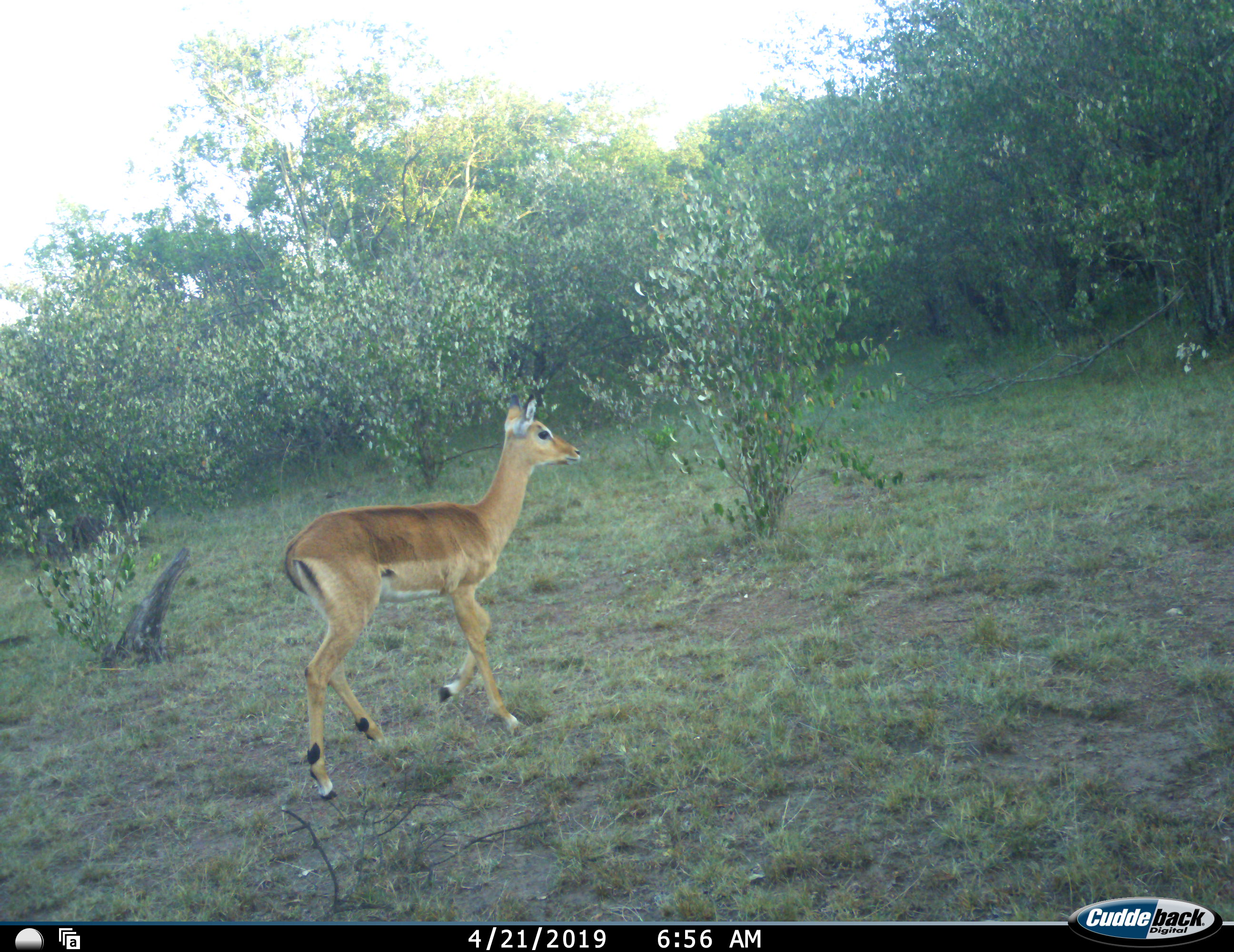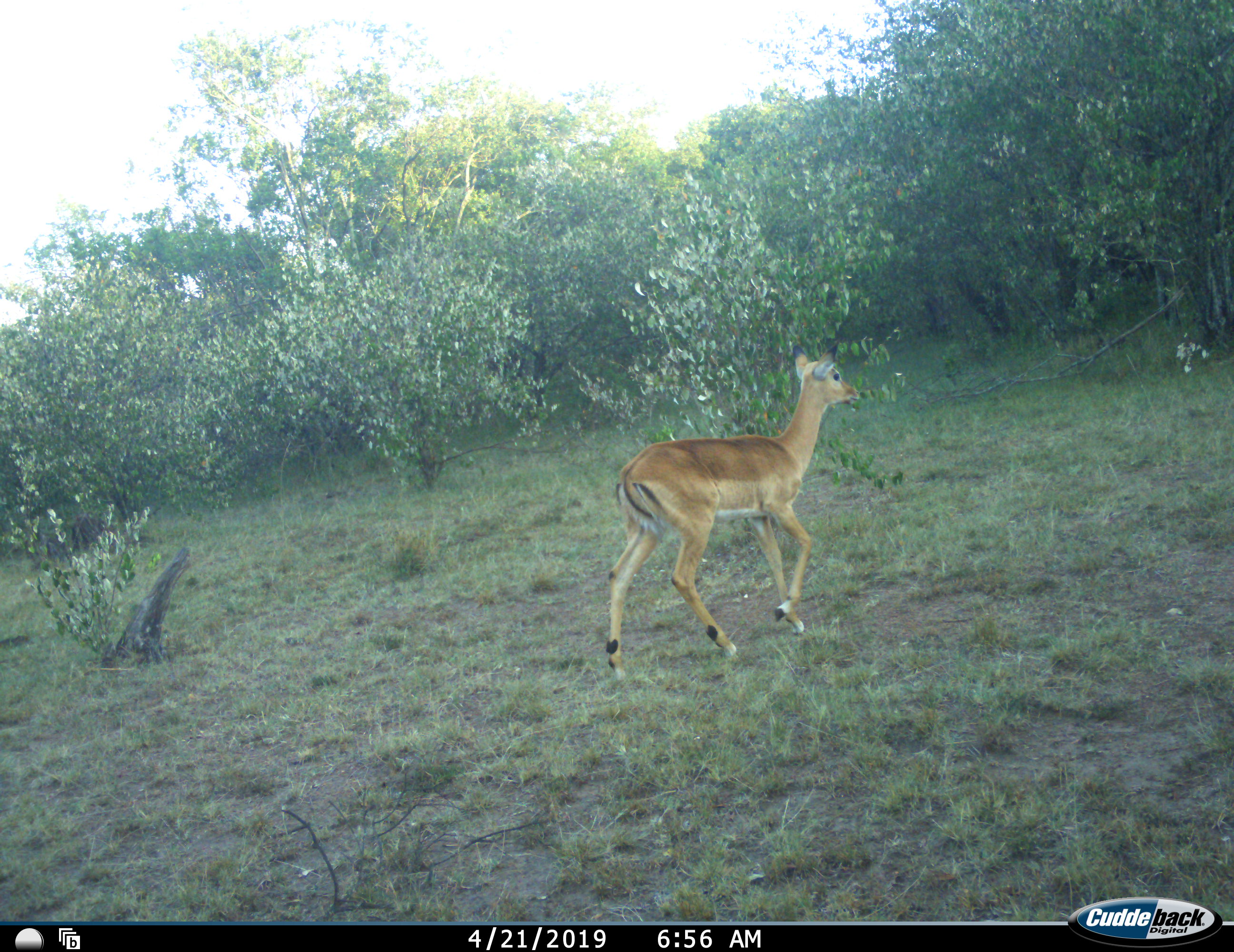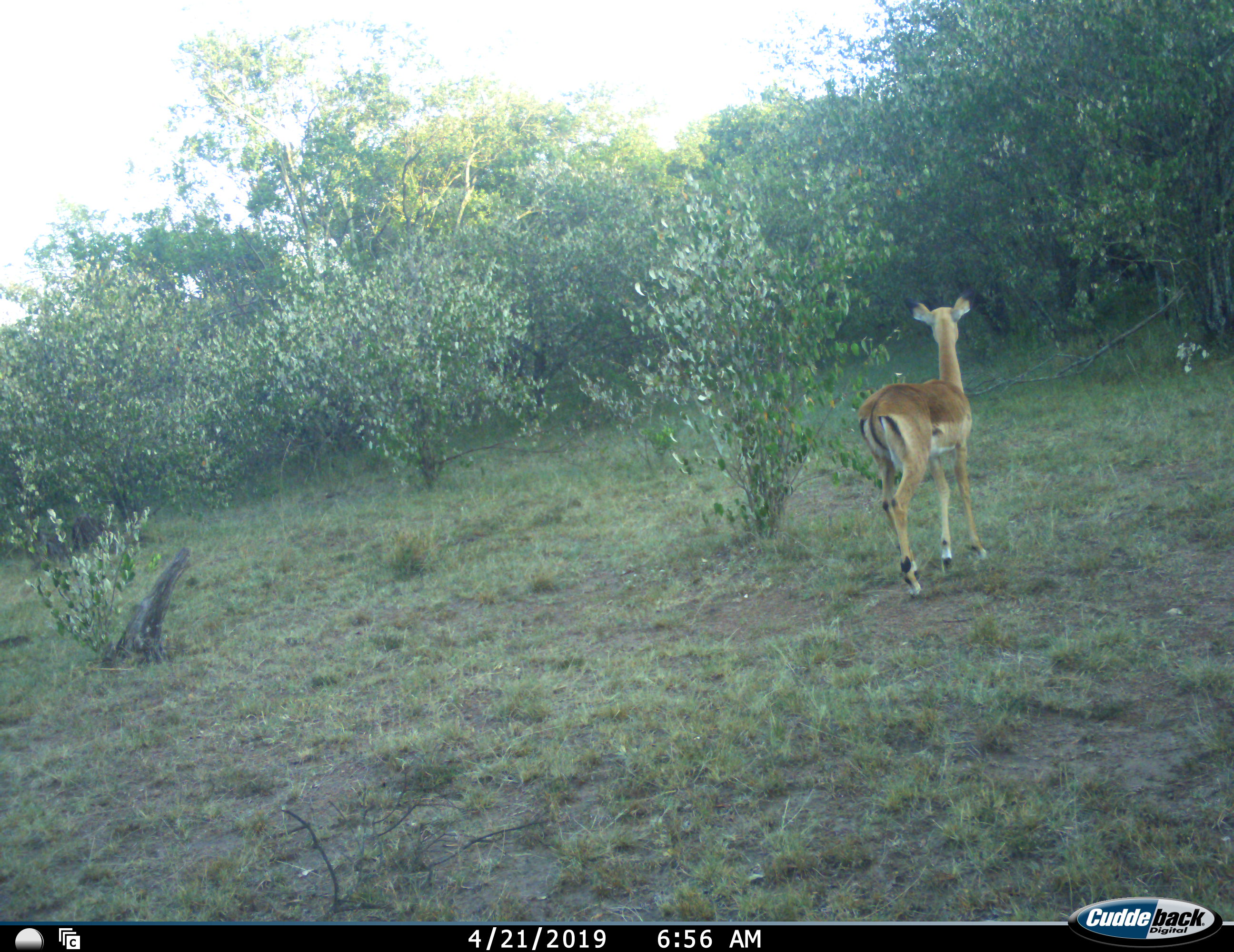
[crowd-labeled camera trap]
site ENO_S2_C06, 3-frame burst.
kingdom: Animalia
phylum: Chordata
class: Mammalia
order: Artiodactyla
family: Bovidae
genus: Aepyceros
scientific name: Aepyceros melampus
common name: impala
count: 1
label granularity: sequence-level